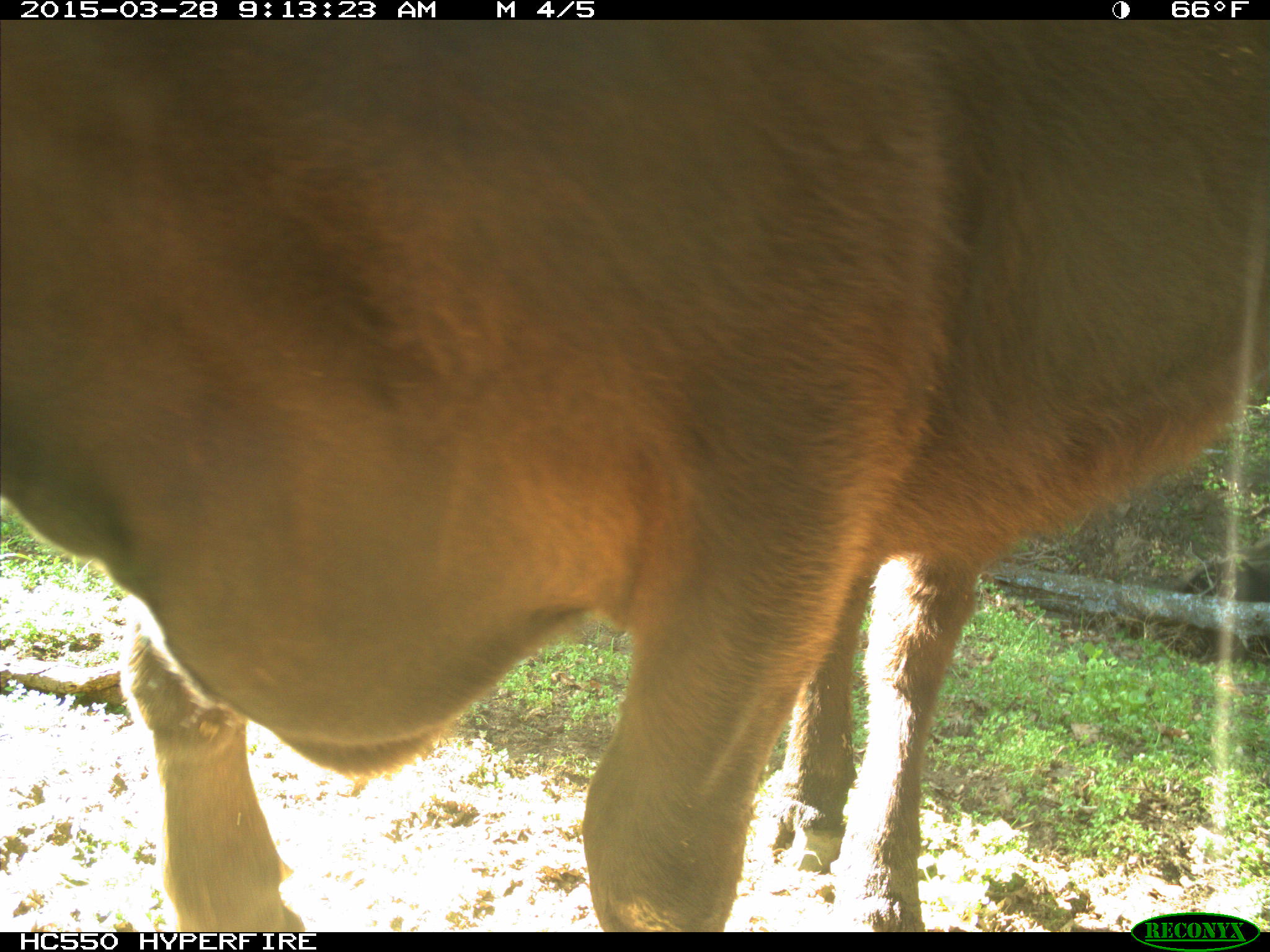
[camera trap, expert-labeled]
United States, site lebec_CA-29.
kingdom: Animalia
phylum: Chordata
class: Mammalia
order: Artiodactyla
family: Bovidae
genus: Bos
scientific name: Bos taurus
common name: domestic cow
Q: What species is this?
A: Bos taurus (domestic cow).